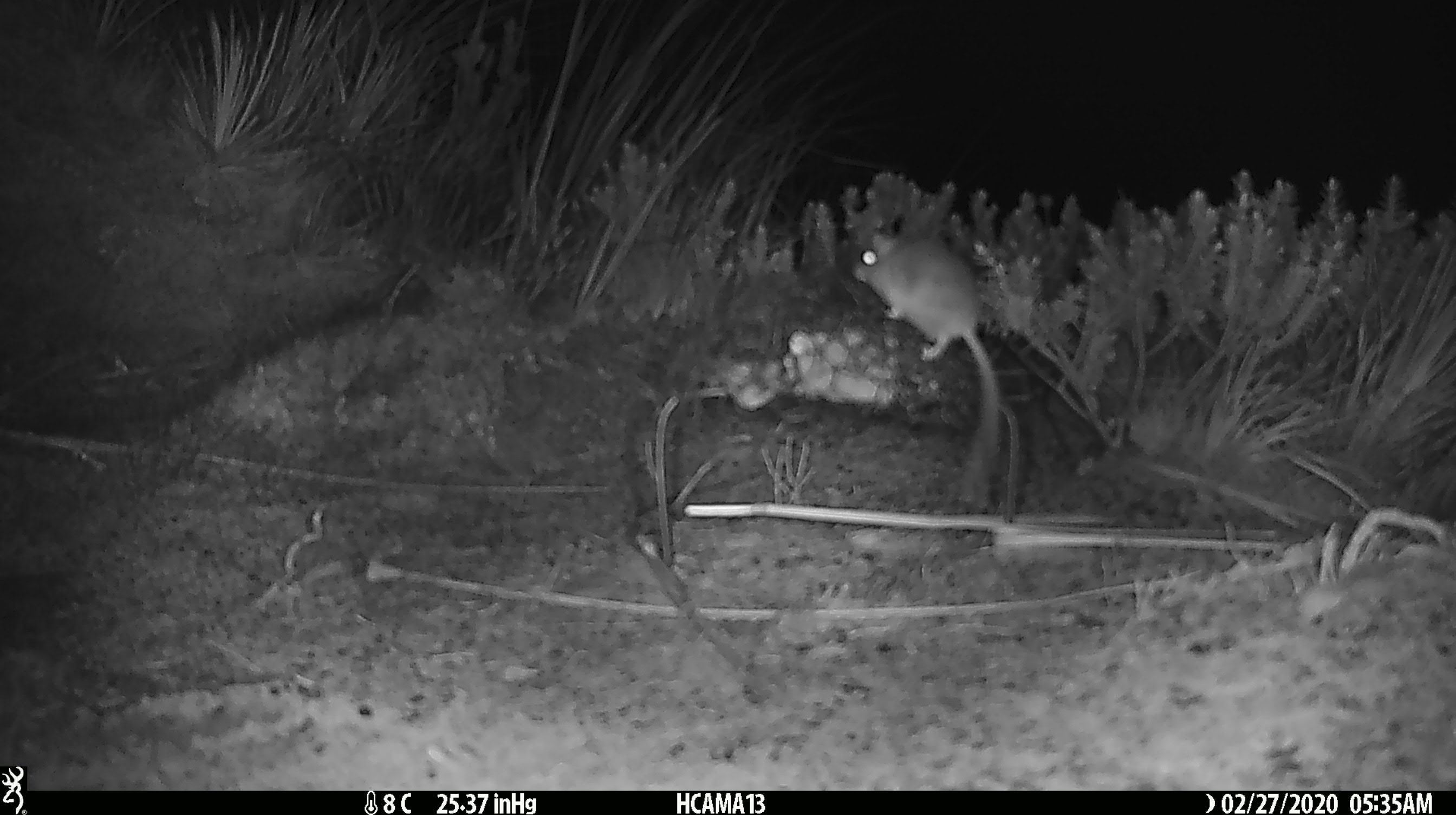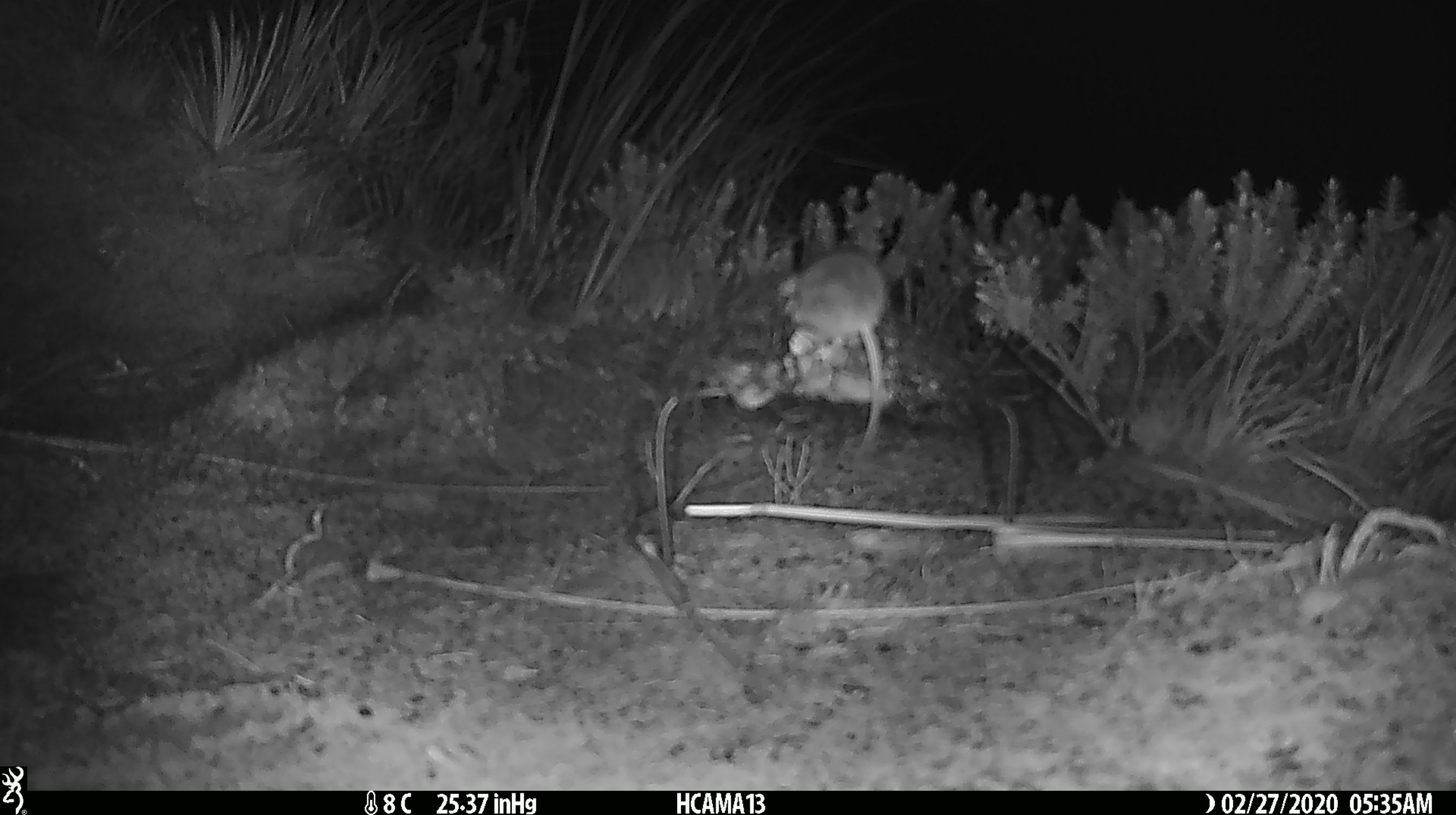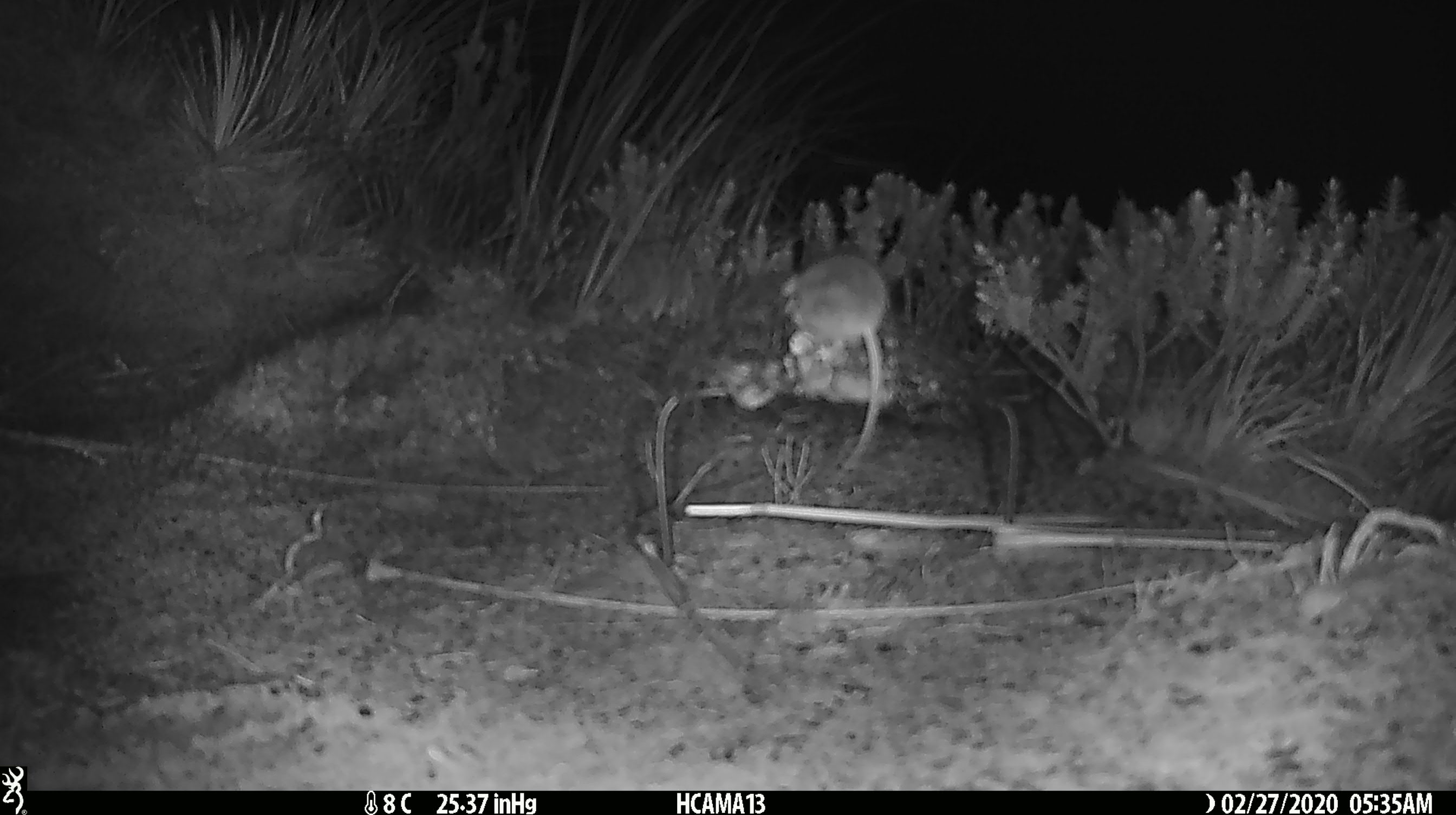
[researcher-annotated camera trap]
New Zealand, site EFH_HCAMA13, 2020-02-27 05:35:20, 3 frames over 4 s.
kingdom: Animalia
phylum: Chordata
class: Mammalia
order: Rodentia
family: Muridae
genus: Mus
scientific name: Mus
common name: mouse